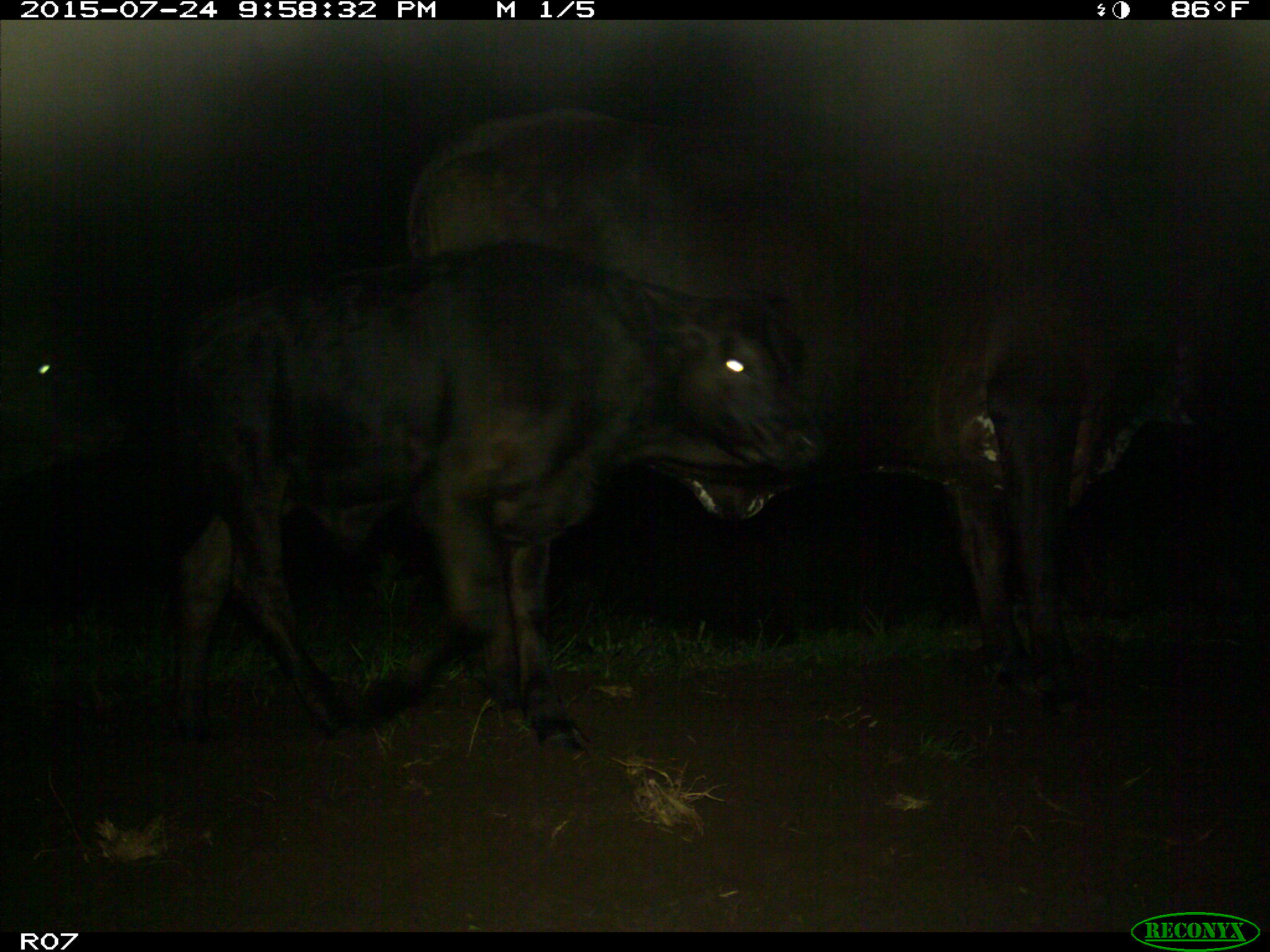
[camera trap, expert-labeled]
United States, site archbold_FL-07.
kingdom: Animalia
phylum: Chordata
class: Mammalia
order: Artiodactyla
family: Bovidae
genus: Bos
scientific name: Bos taurus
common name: domestic cow